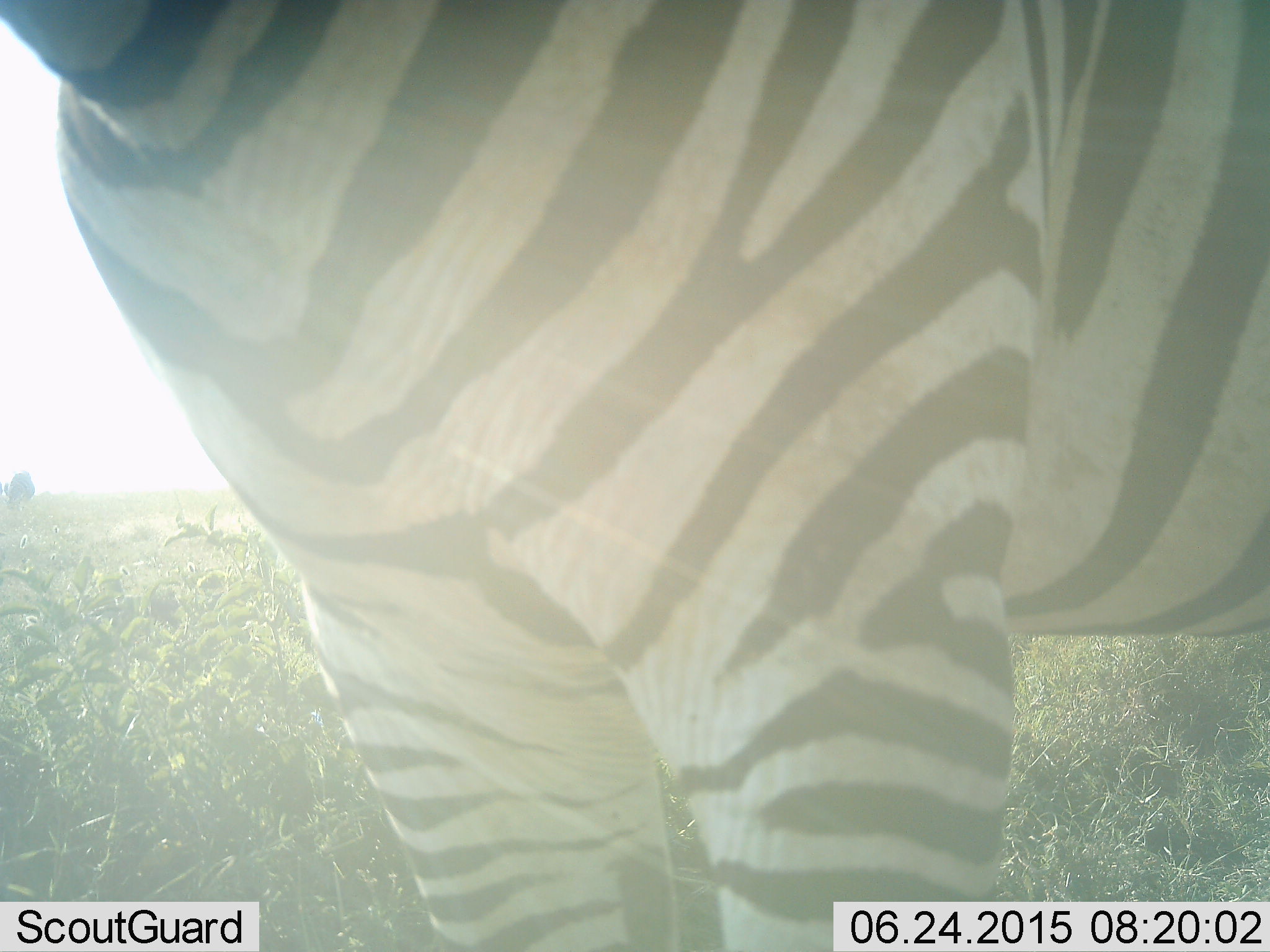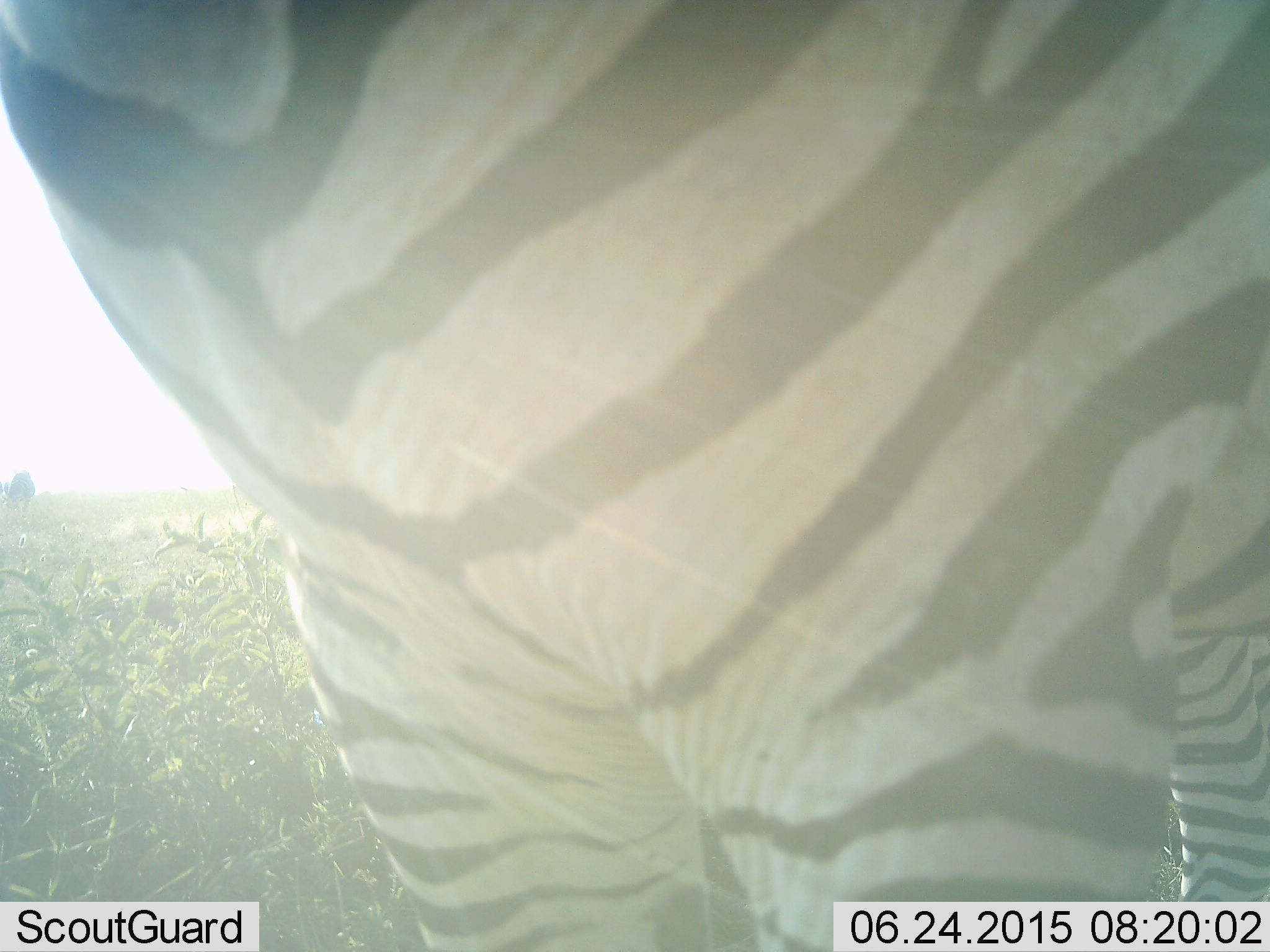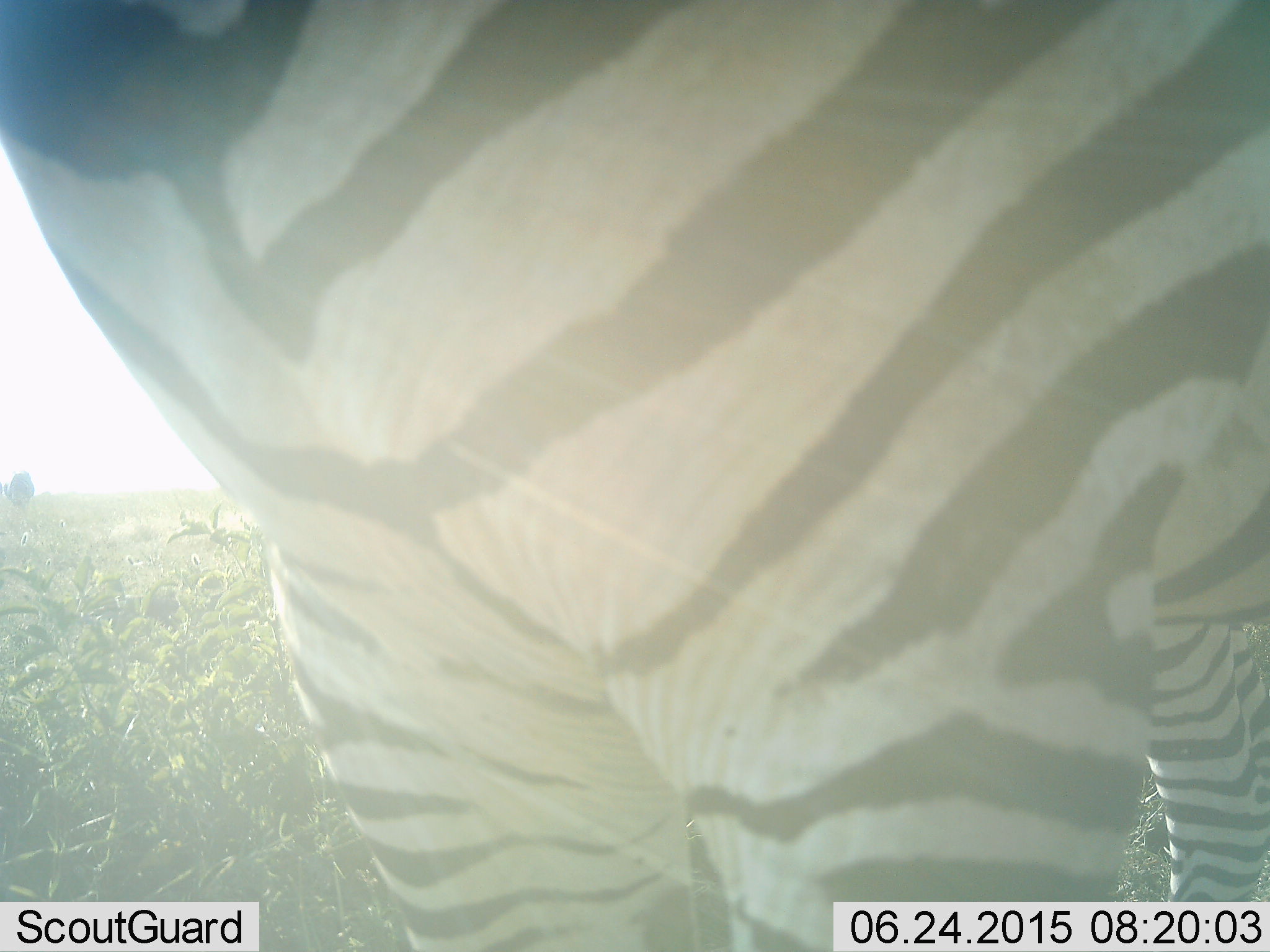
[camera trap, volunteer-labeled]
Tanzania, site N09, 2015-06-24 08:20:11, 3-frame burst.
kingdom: Animalia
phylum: Chordata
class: Mammalia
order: Perissodactyla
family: Equidae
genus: Equus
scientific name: Equus quagga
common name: plains zebra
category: zebra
Zebra (plains zebra) (Equus quagga), count 1. Behavior (volunteer vote fractions): standing 100%, resting 0%, moving 10%, interacting 0%. Young present (vote fraction): 0%. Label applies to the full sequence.